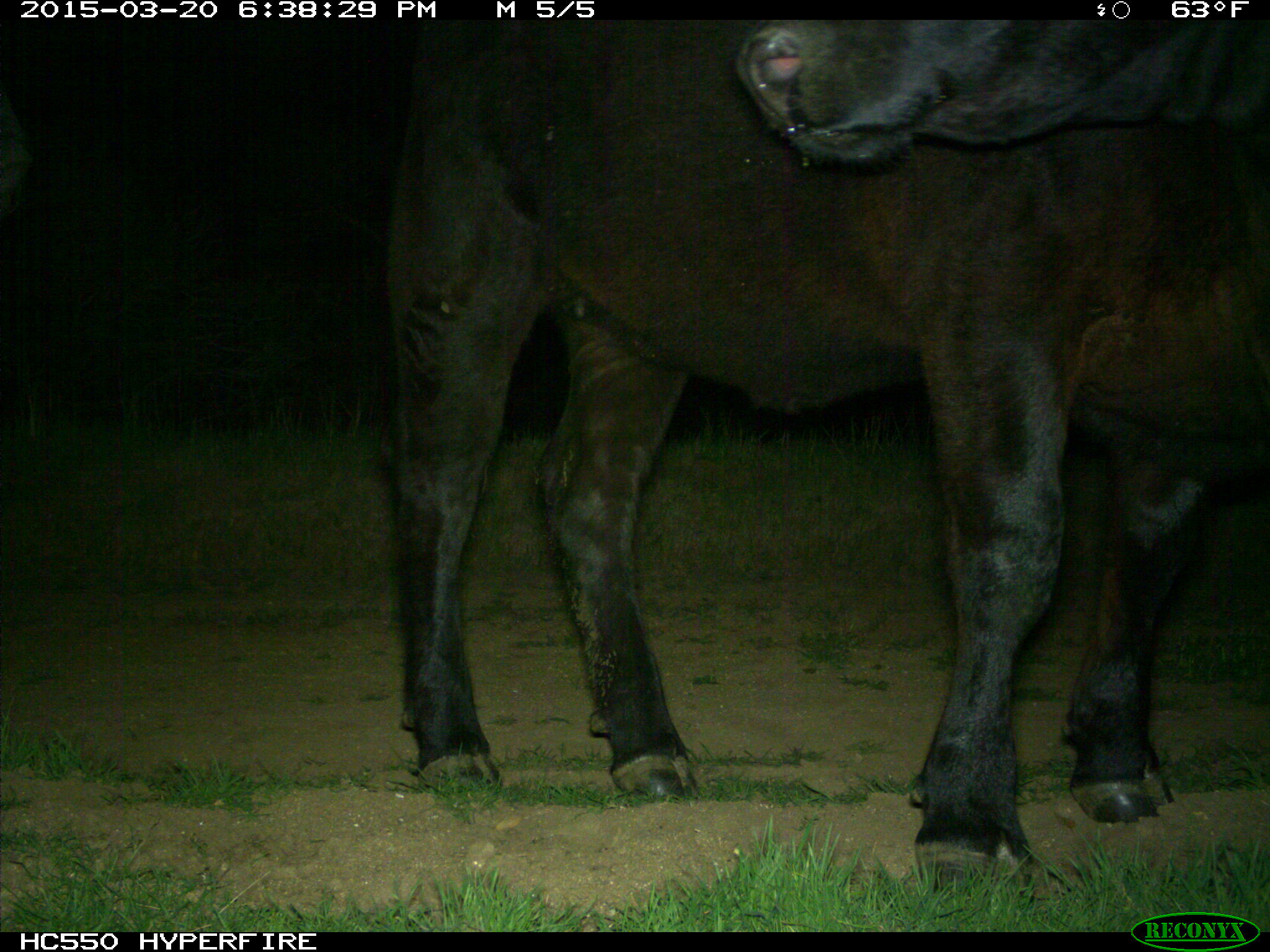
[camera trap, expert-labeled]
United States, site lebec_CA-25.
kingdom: Animalia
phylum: Chordata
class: Mammalia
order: Artiodactyla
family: Bovidae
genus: Bos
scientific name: Bos taurus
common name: domestic cow